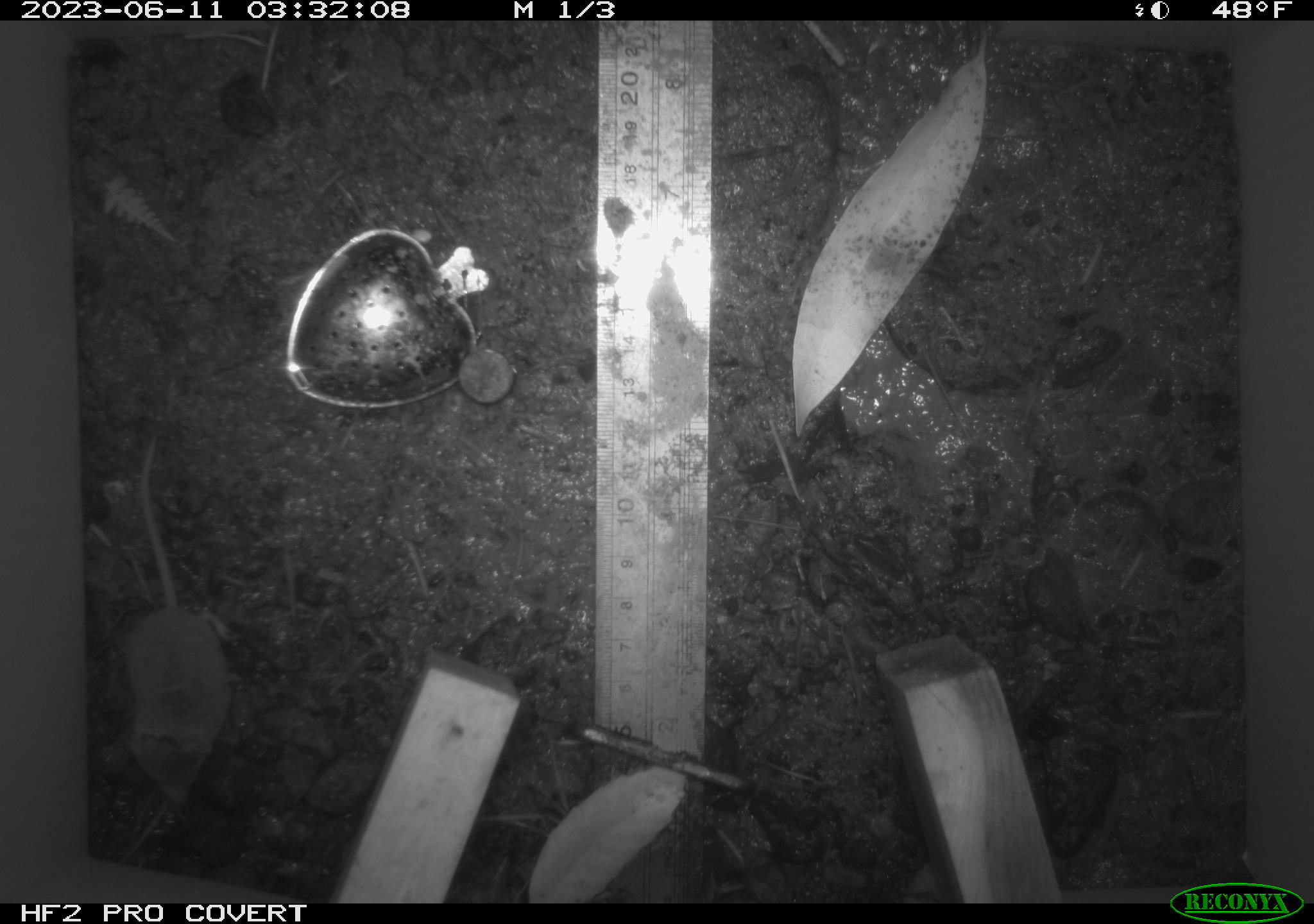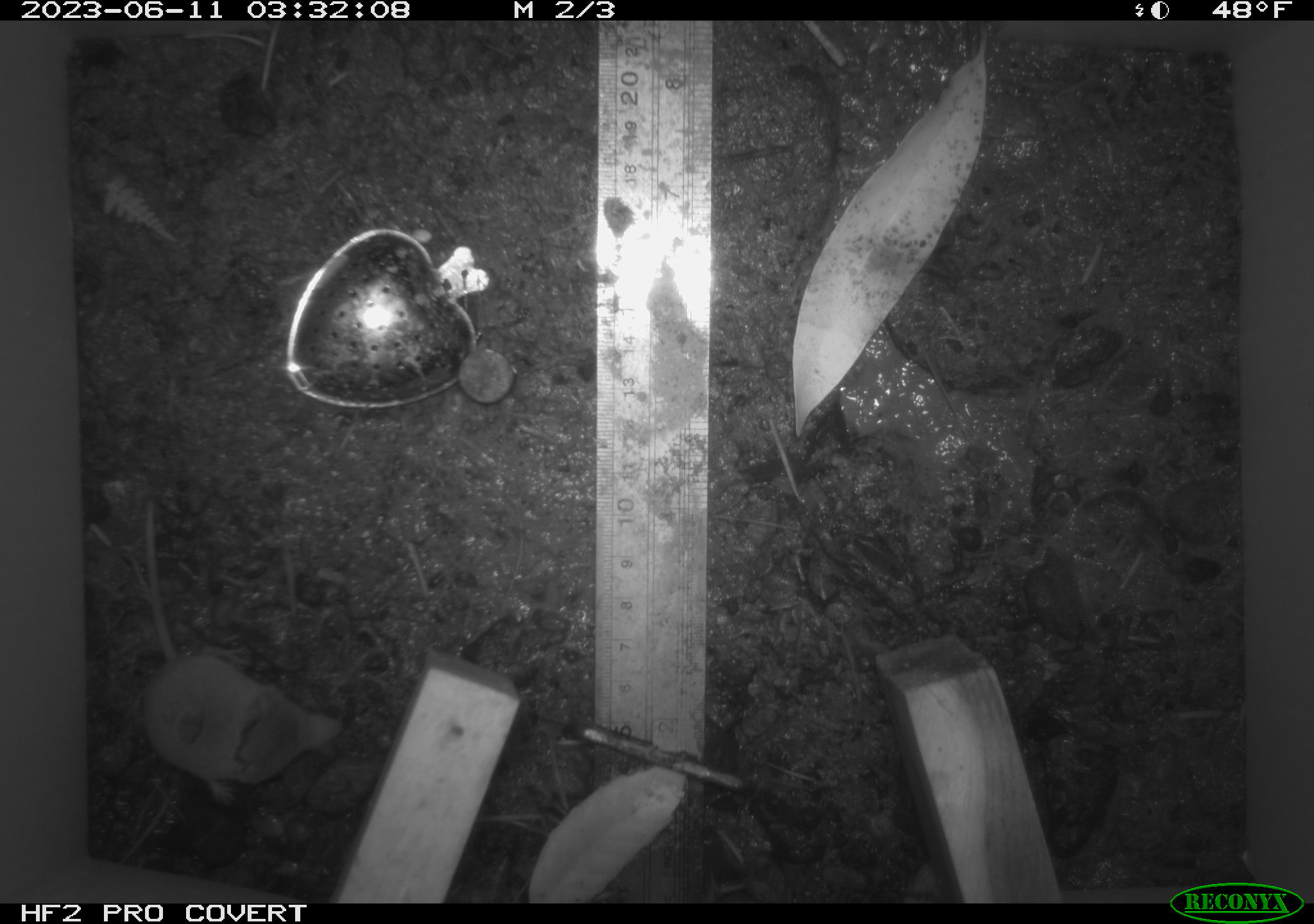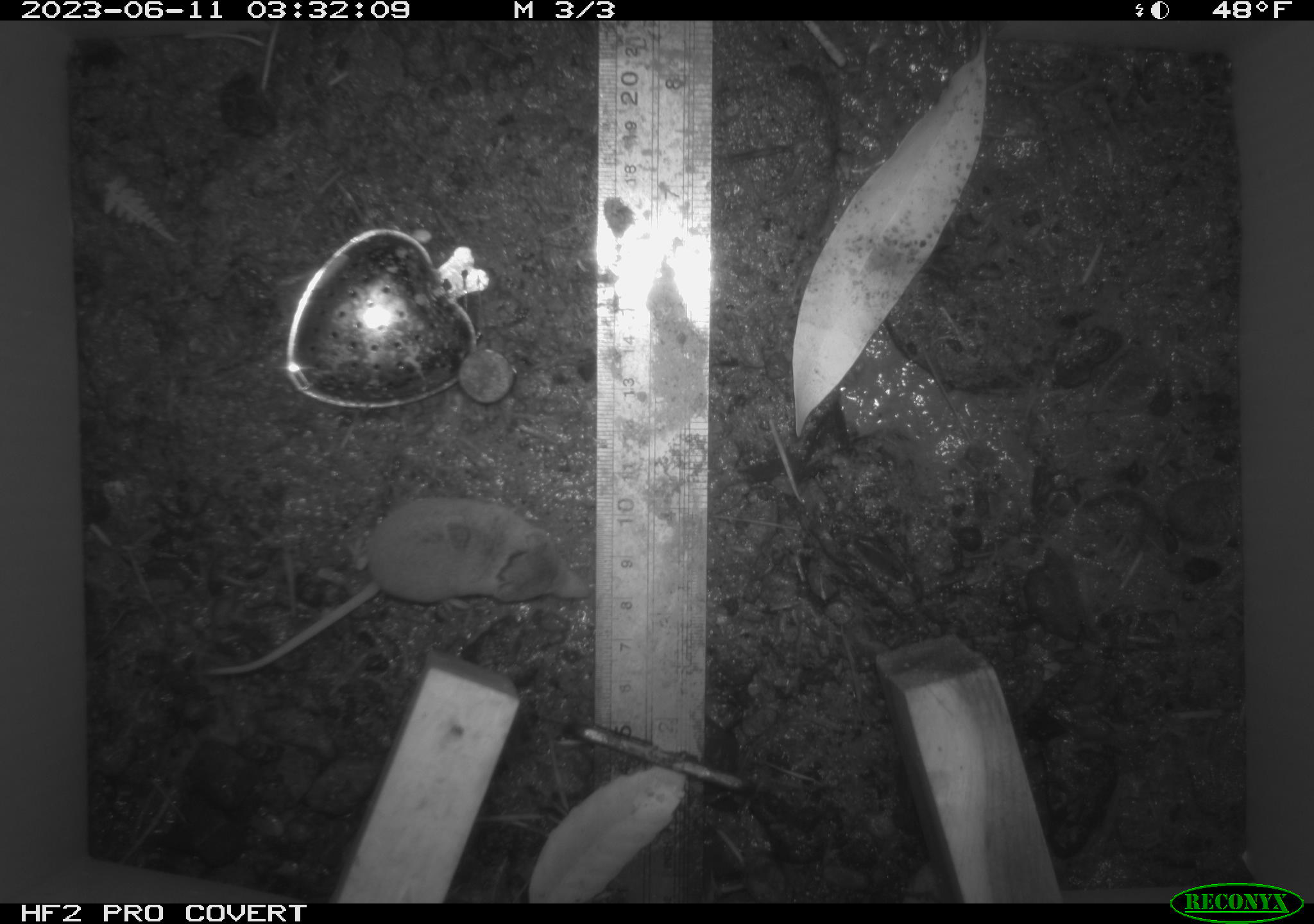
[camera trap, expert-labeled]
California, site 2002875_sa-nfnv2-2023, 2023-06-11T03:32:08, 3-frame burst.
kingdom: Animalia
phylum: Chordata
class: Mammalia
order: Eulipotyphla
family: Soricidae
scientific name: Soricidae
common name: shrews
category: soricidae family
Soricidae family (shrews) (Soricidae).